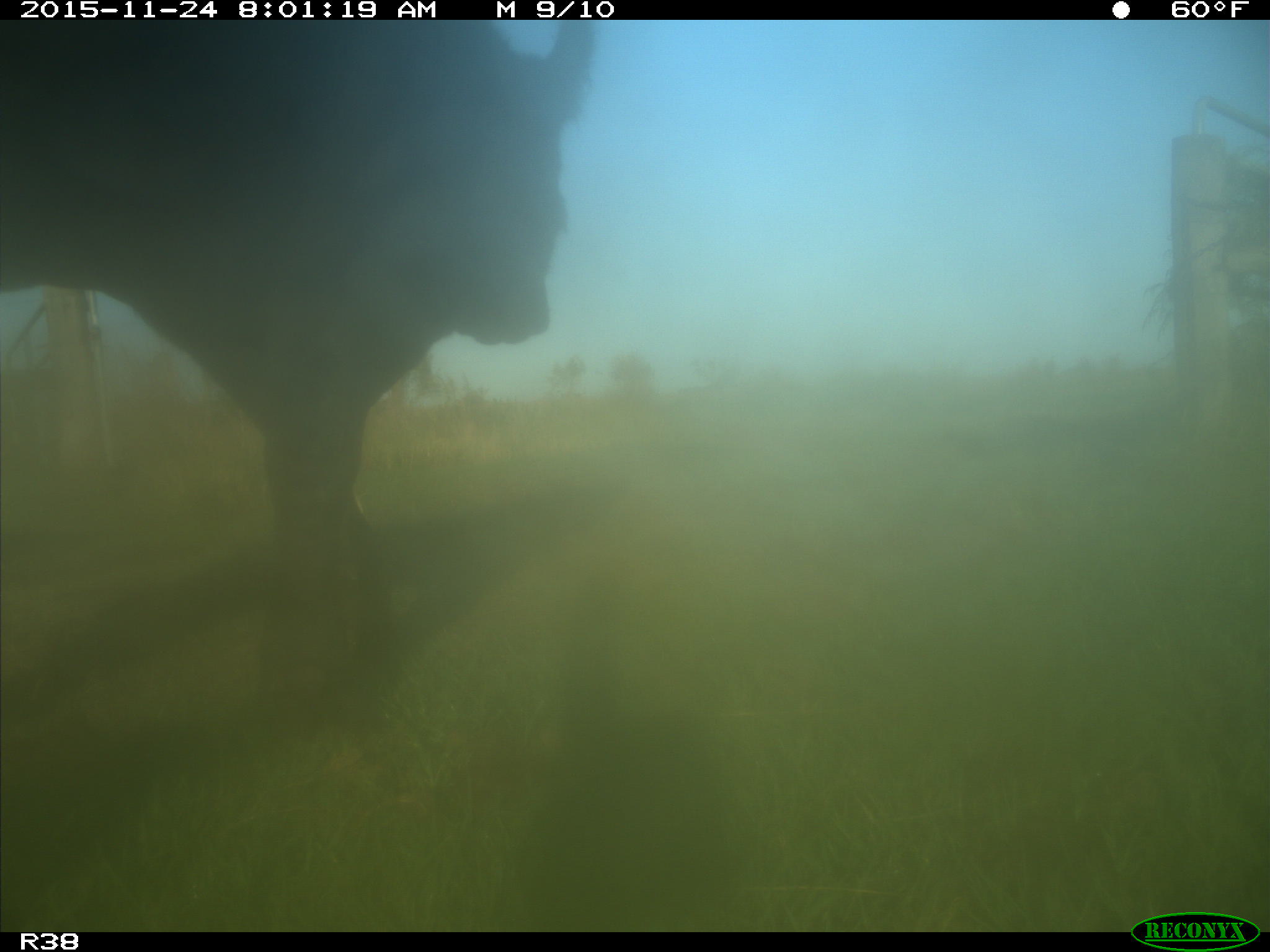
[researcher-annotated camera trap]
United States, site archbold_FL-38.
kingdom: Animalia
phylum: Chordata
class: Mammalia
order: Artiodactyla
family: Bovidae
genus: Bos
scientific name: Bos taurus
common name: domestic cow